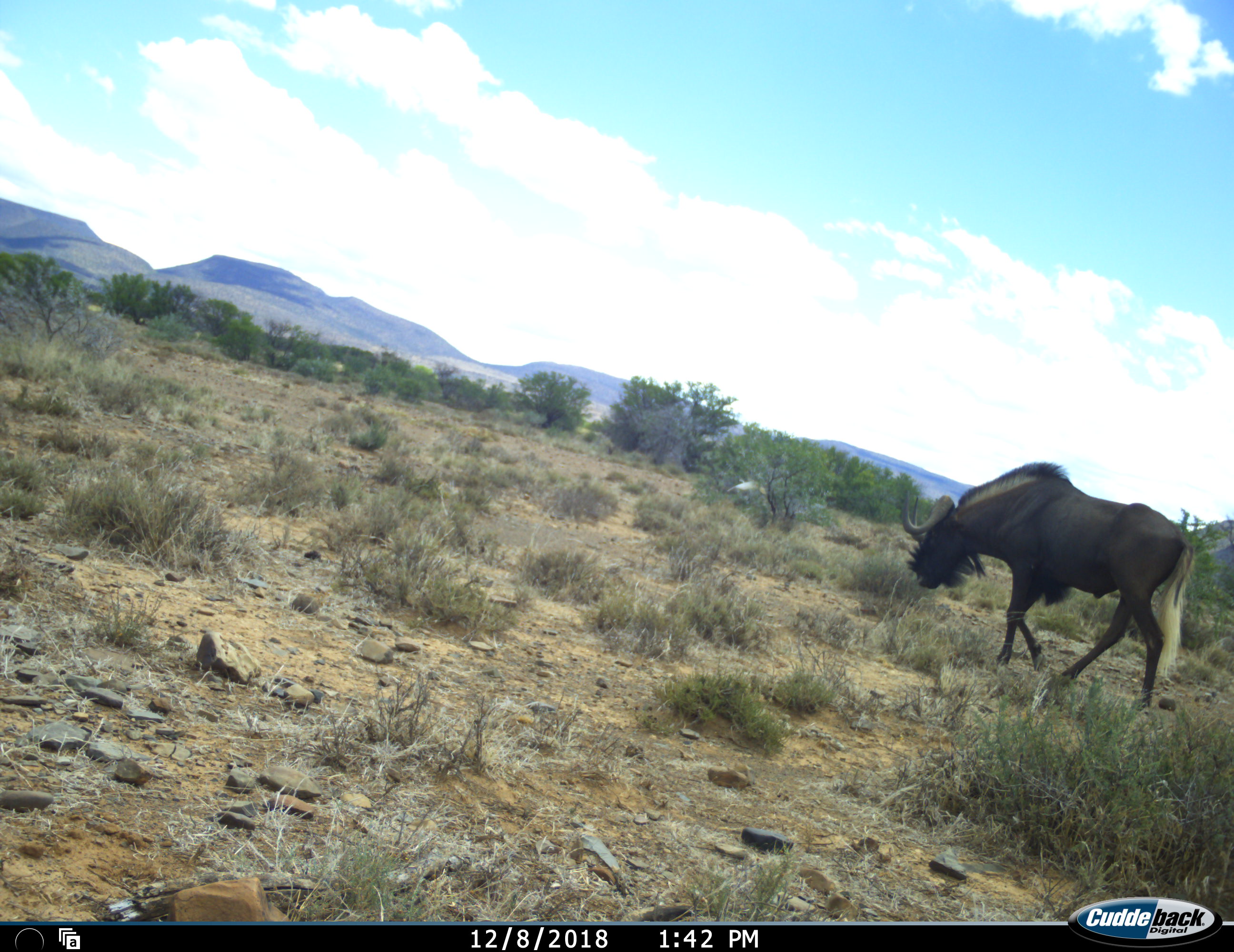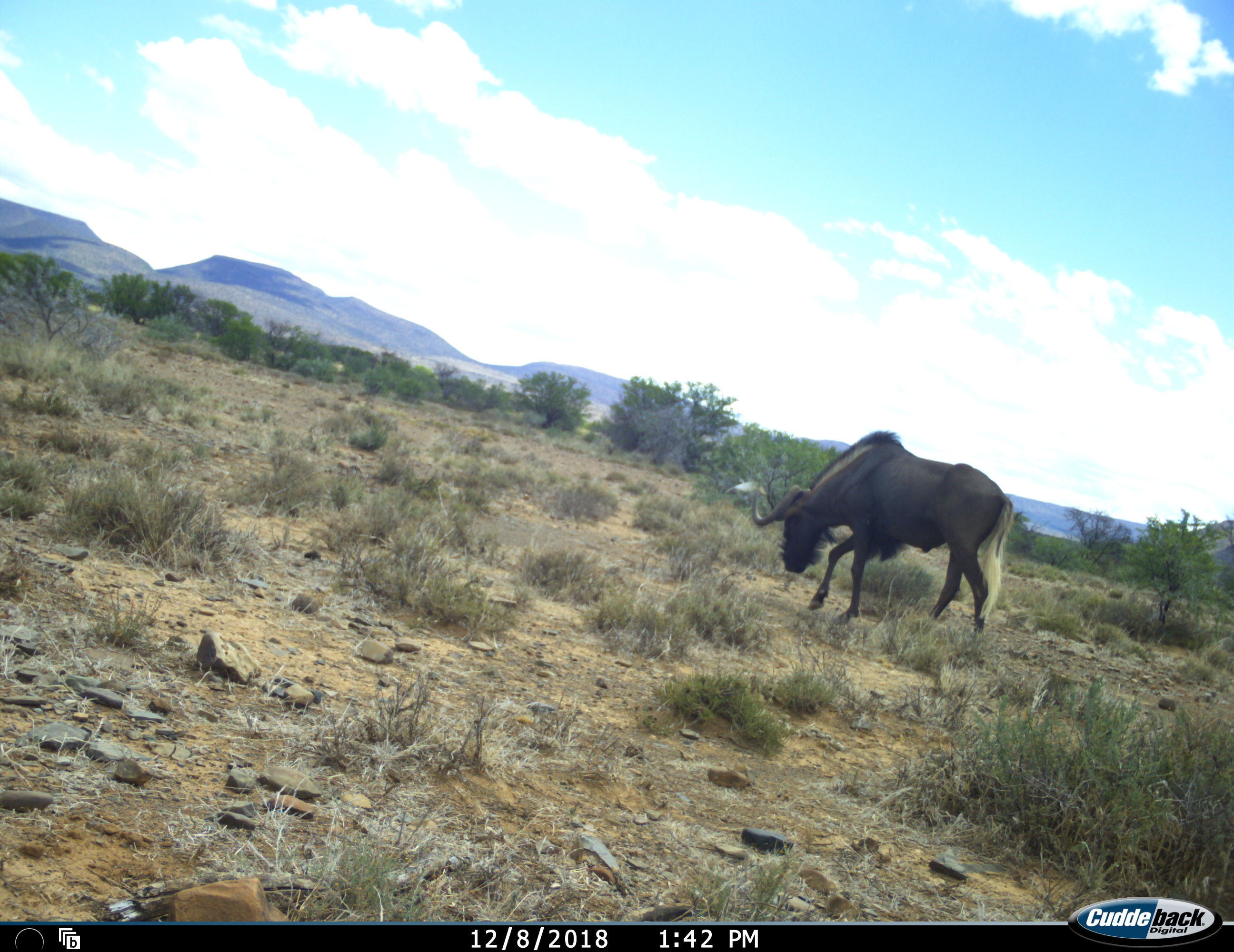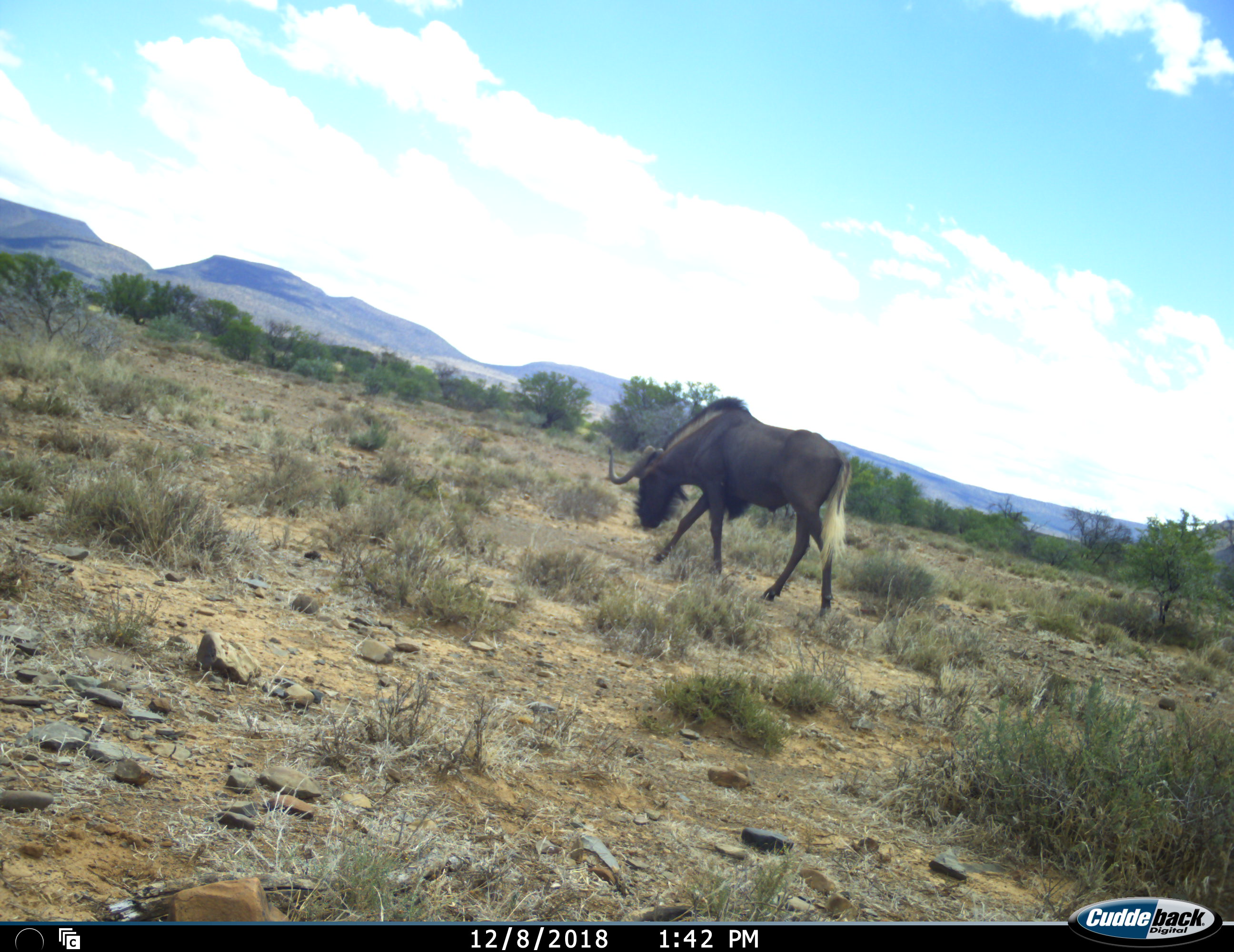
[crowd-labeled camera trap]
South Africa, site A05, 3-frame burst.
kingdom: Animalia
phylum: Chordata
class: Mammalia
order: Artiodactyla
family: Bovidae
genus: Connochaetes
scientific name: Connochaetes gnou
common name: black wildebeest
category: wildebeestblack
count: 1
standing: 12%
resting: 0%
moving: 100%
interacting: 0%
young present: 0%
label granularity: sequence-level